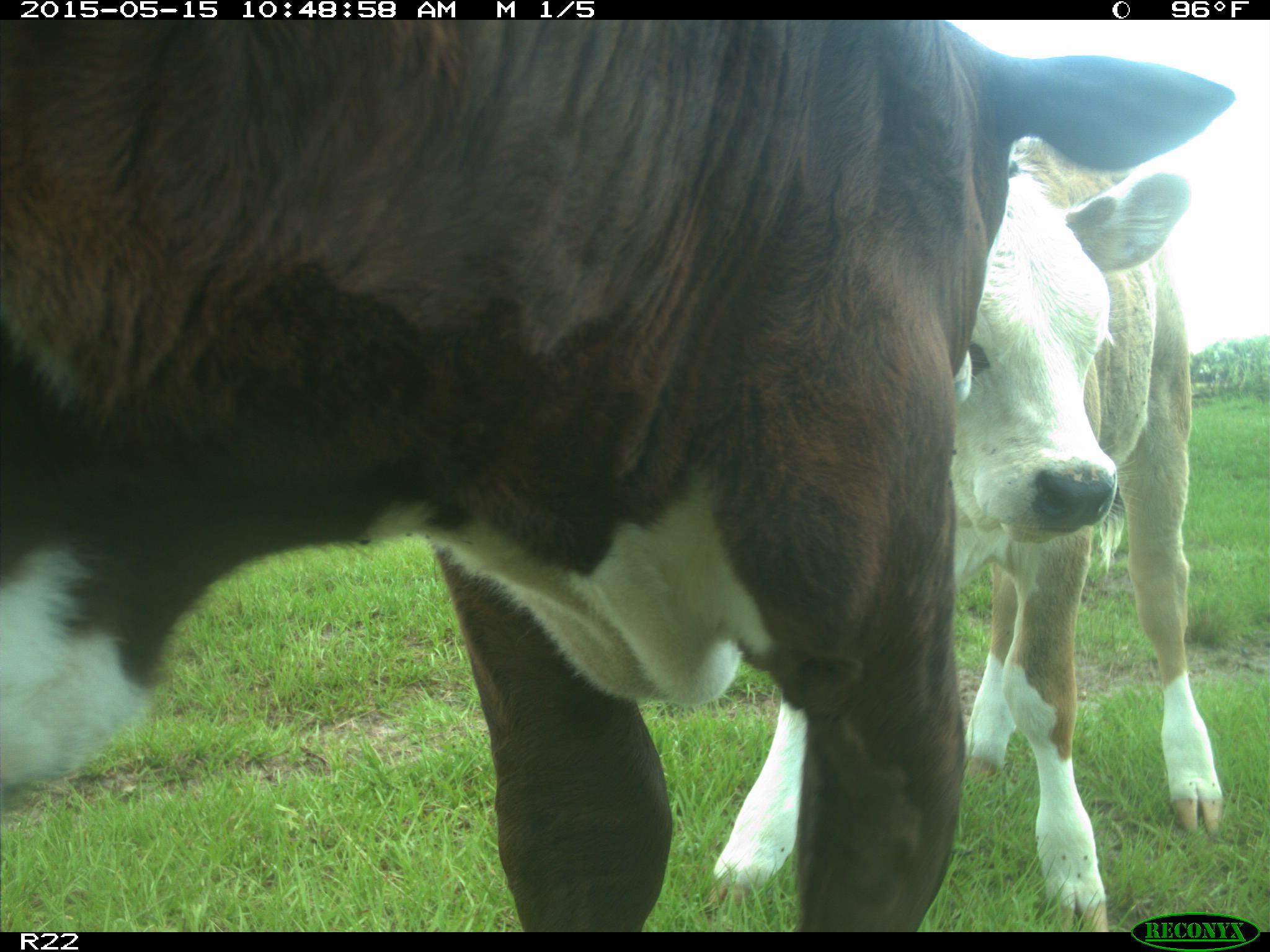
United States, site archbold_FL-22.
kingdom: Animalia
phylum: Chordata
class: Mammalia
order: Artiodactyla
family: Bovidae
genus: Bos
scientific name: Bos taurus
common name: domestic cow